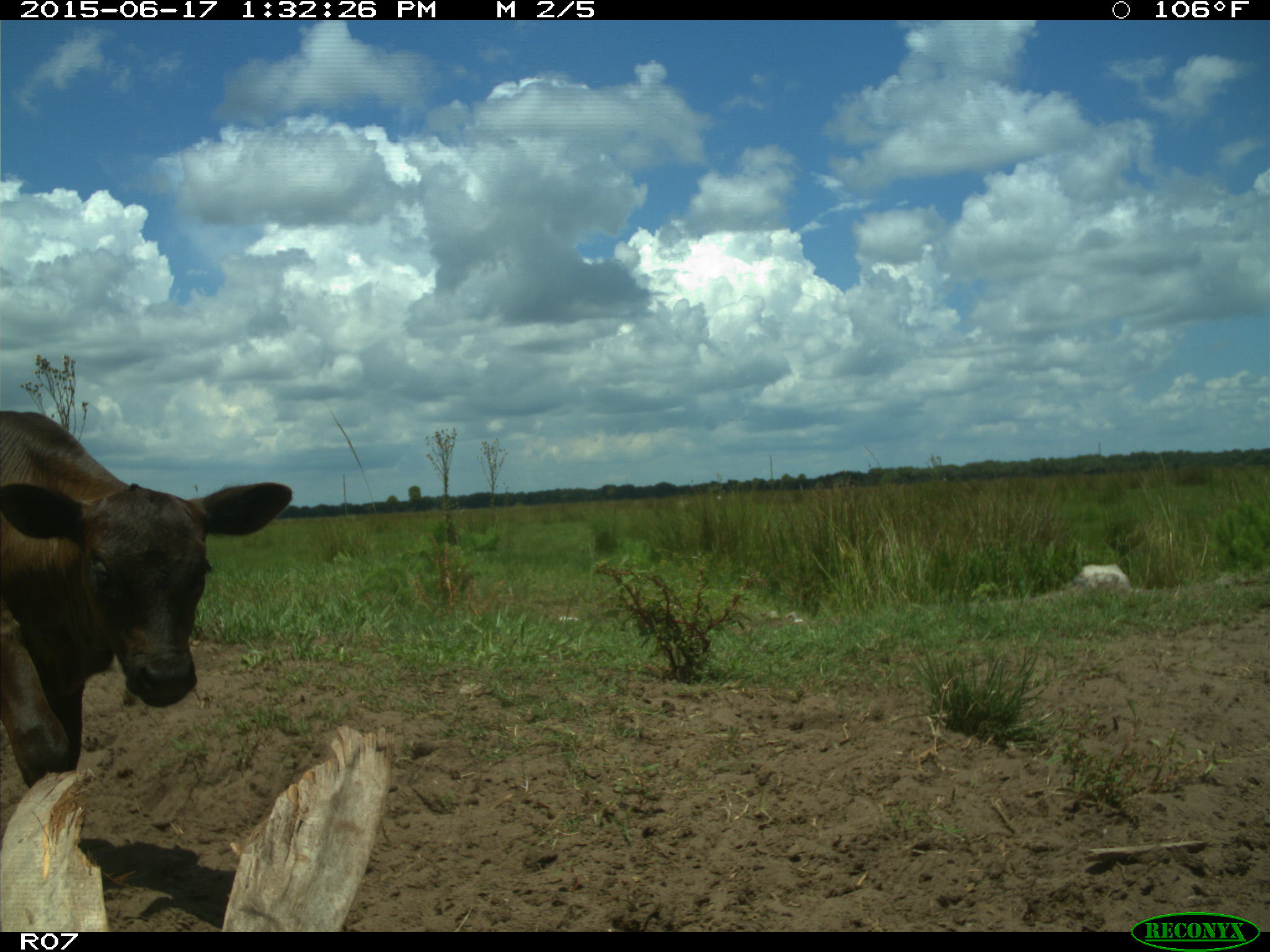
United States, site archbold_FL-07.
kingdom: Animalia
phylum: Chordata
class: Mammalia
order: Artiodactyla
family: Bovidae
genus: Bos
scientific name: Bos taurus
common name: domestic cow